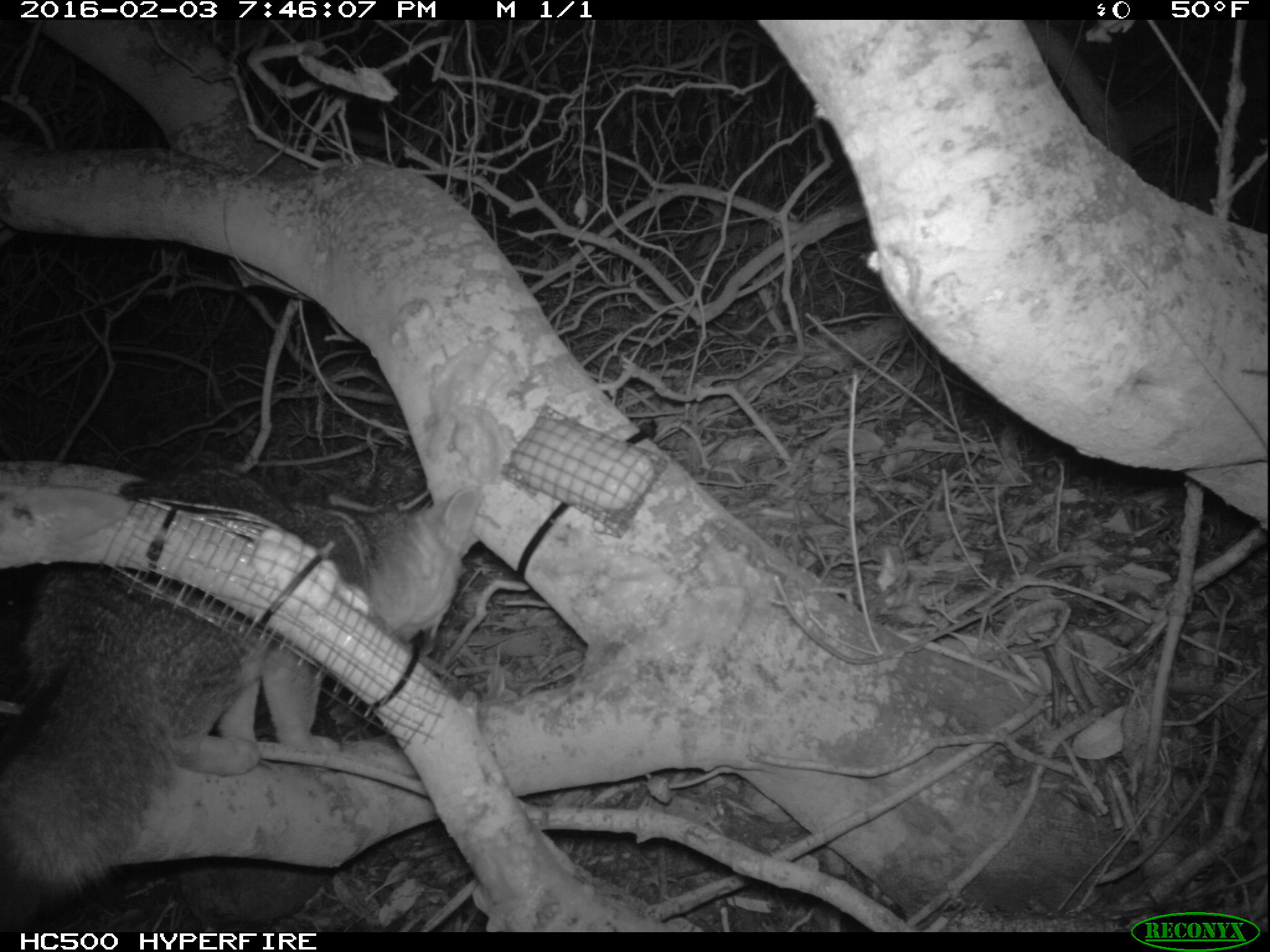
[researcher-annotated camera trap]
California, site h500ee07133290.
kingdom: Animalia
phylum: Chordata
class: Mammalia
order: Carnivora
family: Canidae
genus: Urocyon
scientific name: Urocyon littoralis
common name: island fox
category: fox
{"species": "fox (island fox) (Urocyon littoralis)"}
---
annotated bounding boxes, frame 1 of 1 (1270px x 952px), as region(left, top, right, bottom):
fox: region(0, 457, 486, 927)